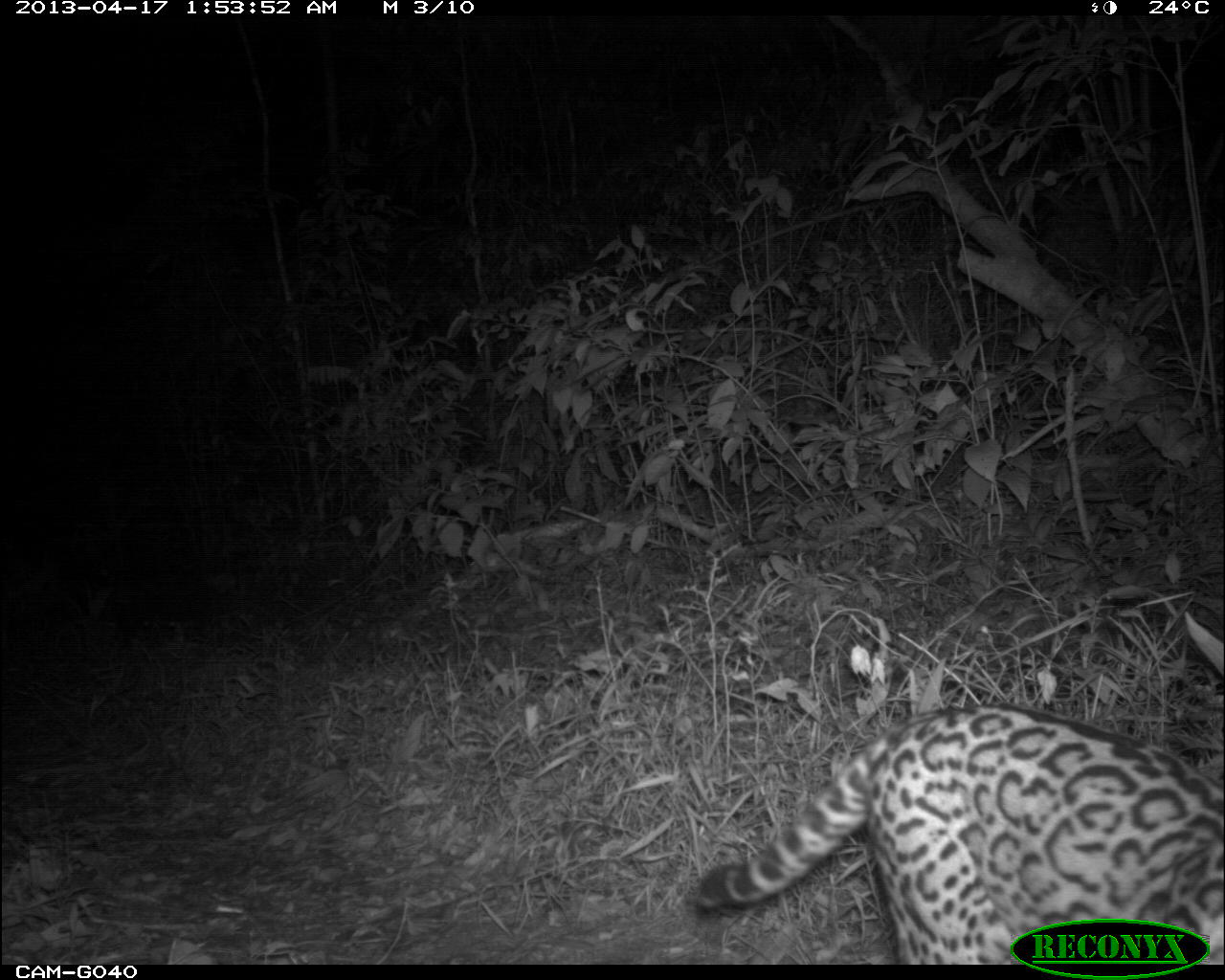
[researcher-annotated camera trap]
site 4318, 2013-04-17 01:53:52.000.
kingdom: Animalia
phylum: Chordata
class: Mammalia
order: Carnivora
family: Felidae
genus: Leopardus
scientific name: Leopardus pardalis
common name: ocelot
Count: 1.